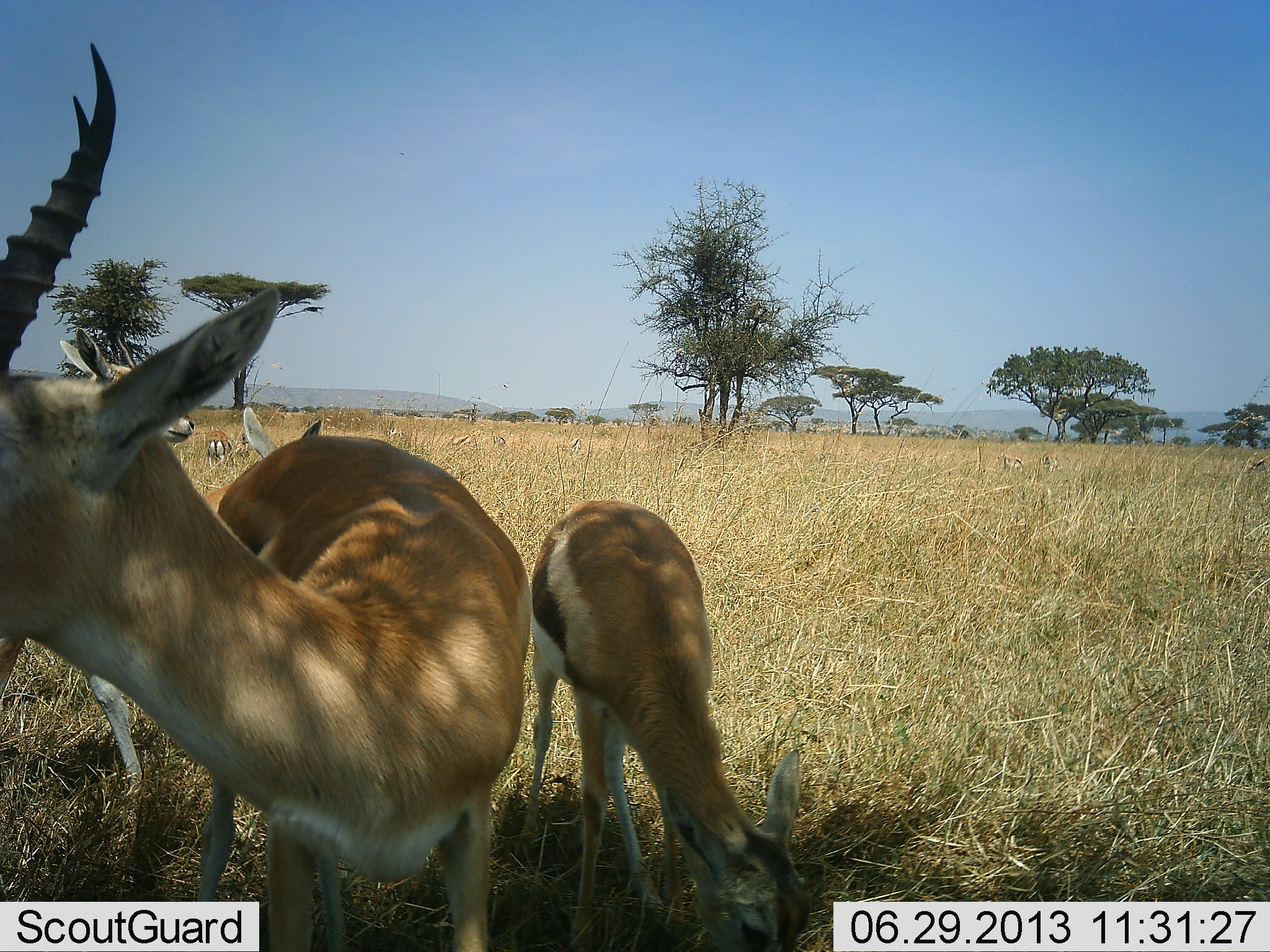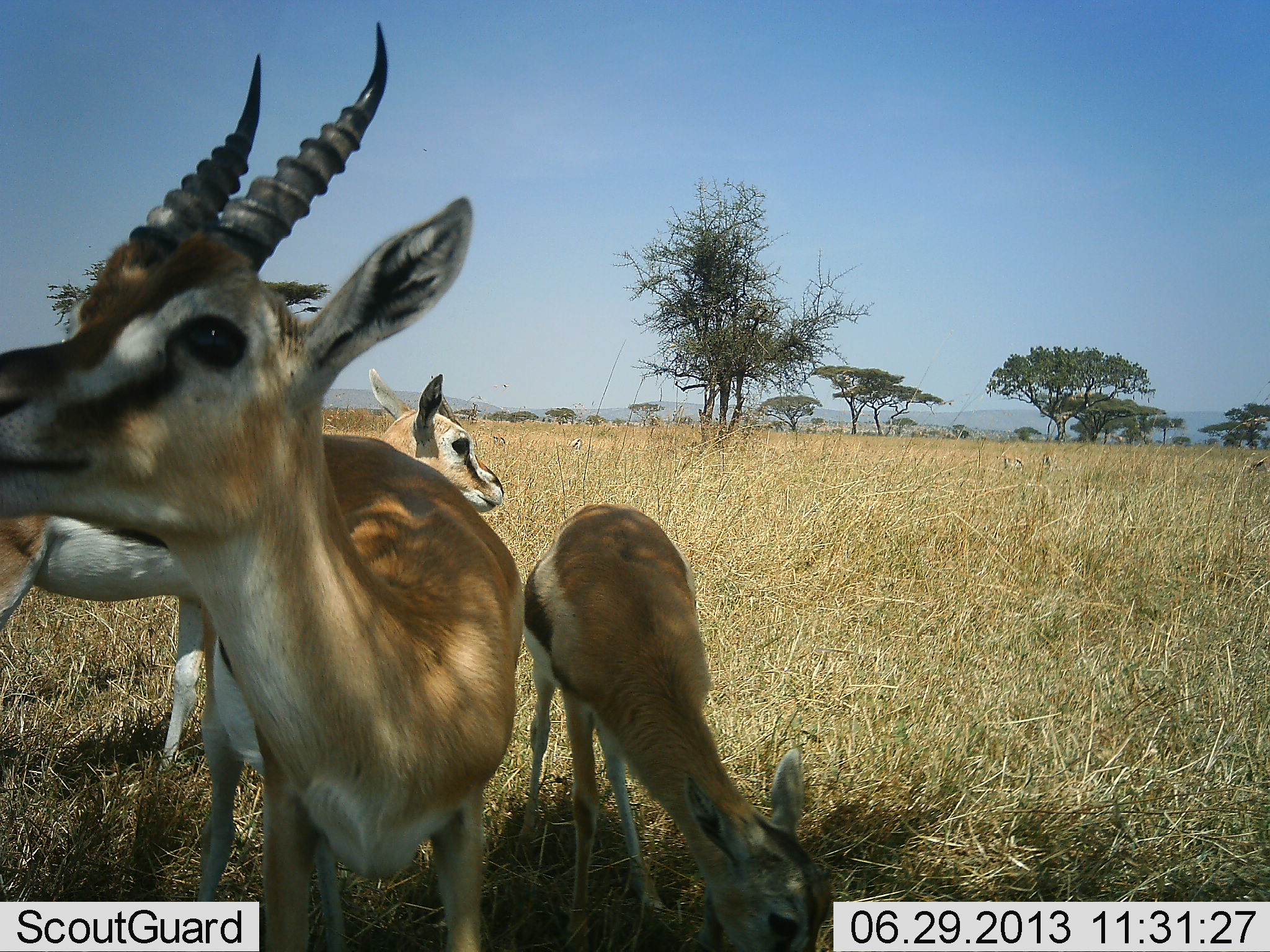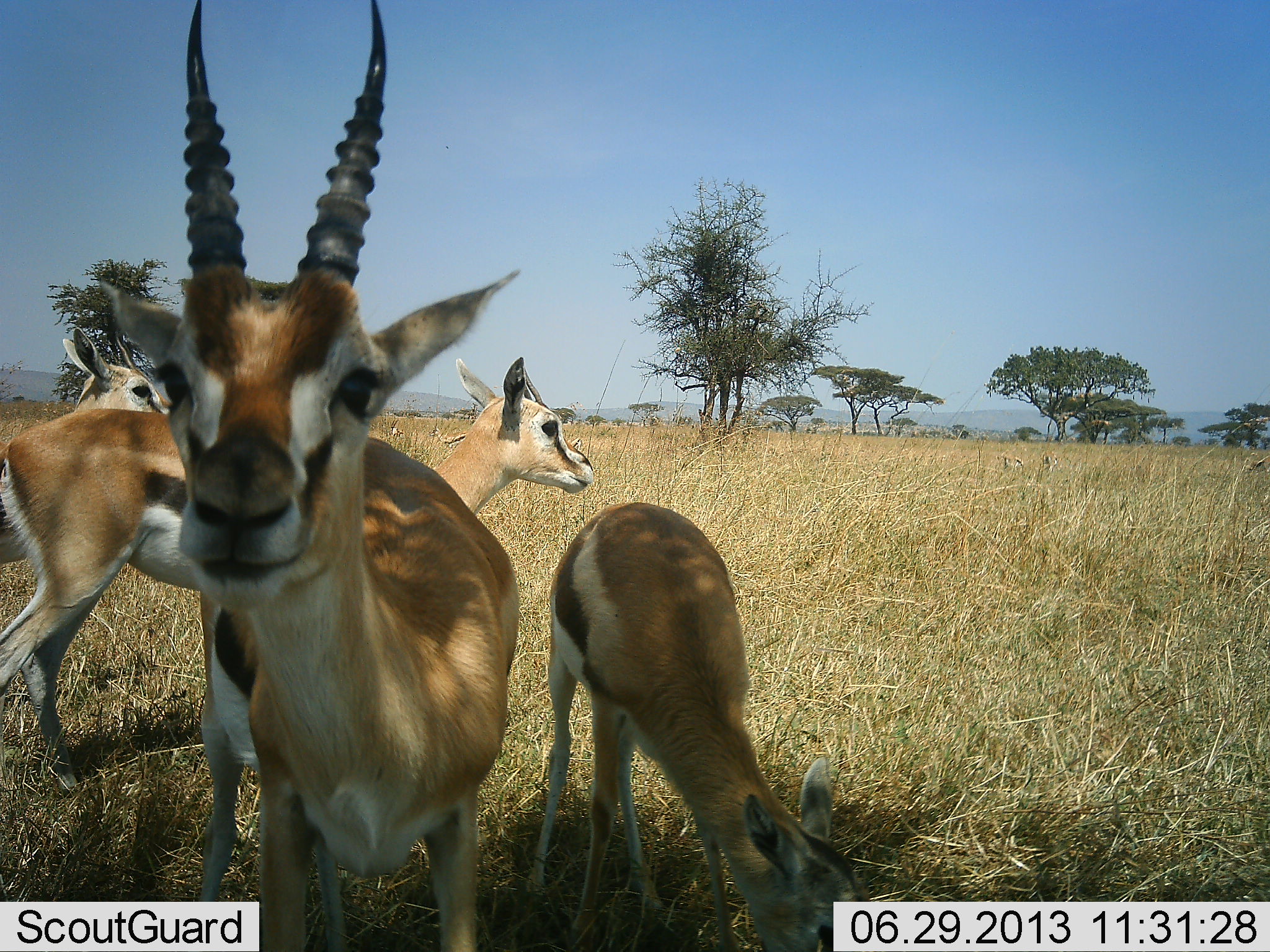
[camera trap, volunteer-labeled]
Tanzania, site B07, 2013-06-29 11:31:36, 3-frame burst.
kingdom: Animalia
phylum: Chordata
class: Mammalia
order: Artiodactyla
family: Bovidae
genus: Eudorcas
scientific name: Eudorcas thomsonii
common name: thomson's gazelle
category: gazellethomsons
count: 4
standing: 90%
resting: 3%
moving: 24%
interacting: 7%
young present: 3%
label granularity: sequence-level